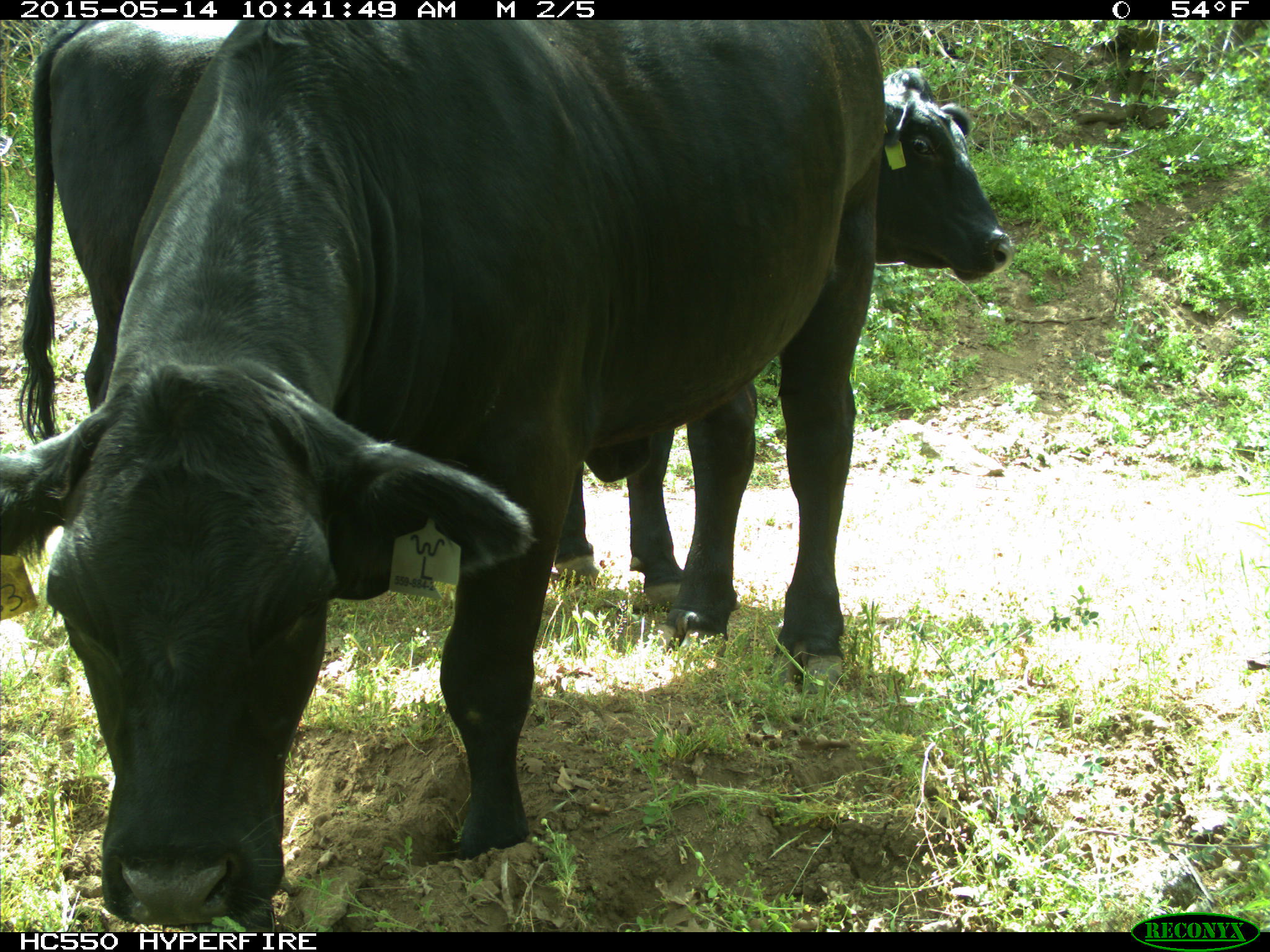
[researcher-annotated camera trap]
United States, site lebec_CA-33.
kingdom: Animalia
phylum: Chordata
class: Mammalia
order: Artiodactyla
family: Bovidae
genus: Bos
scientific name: Bos taurus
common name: domestic cow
Bos taurus (domestic cow).